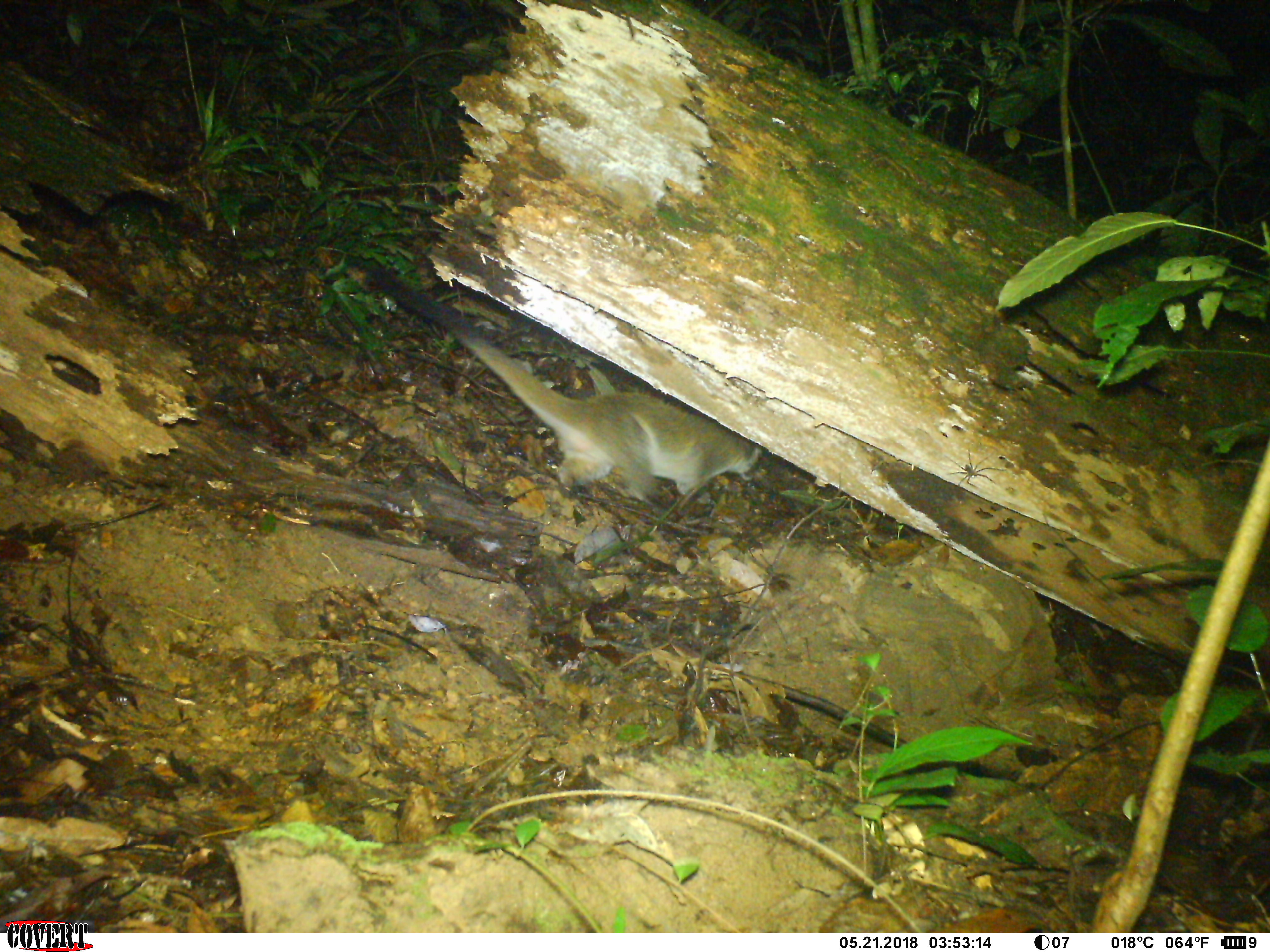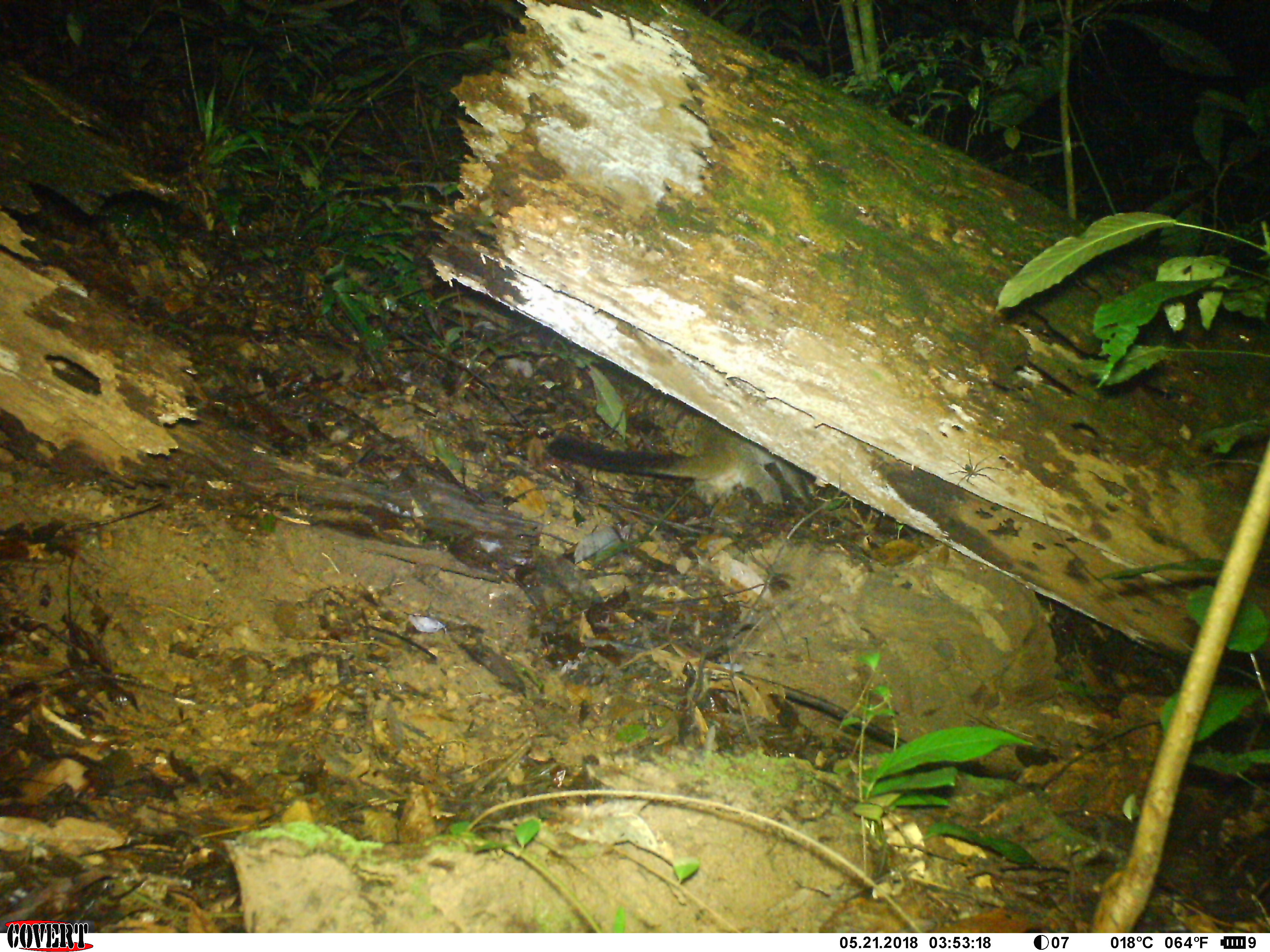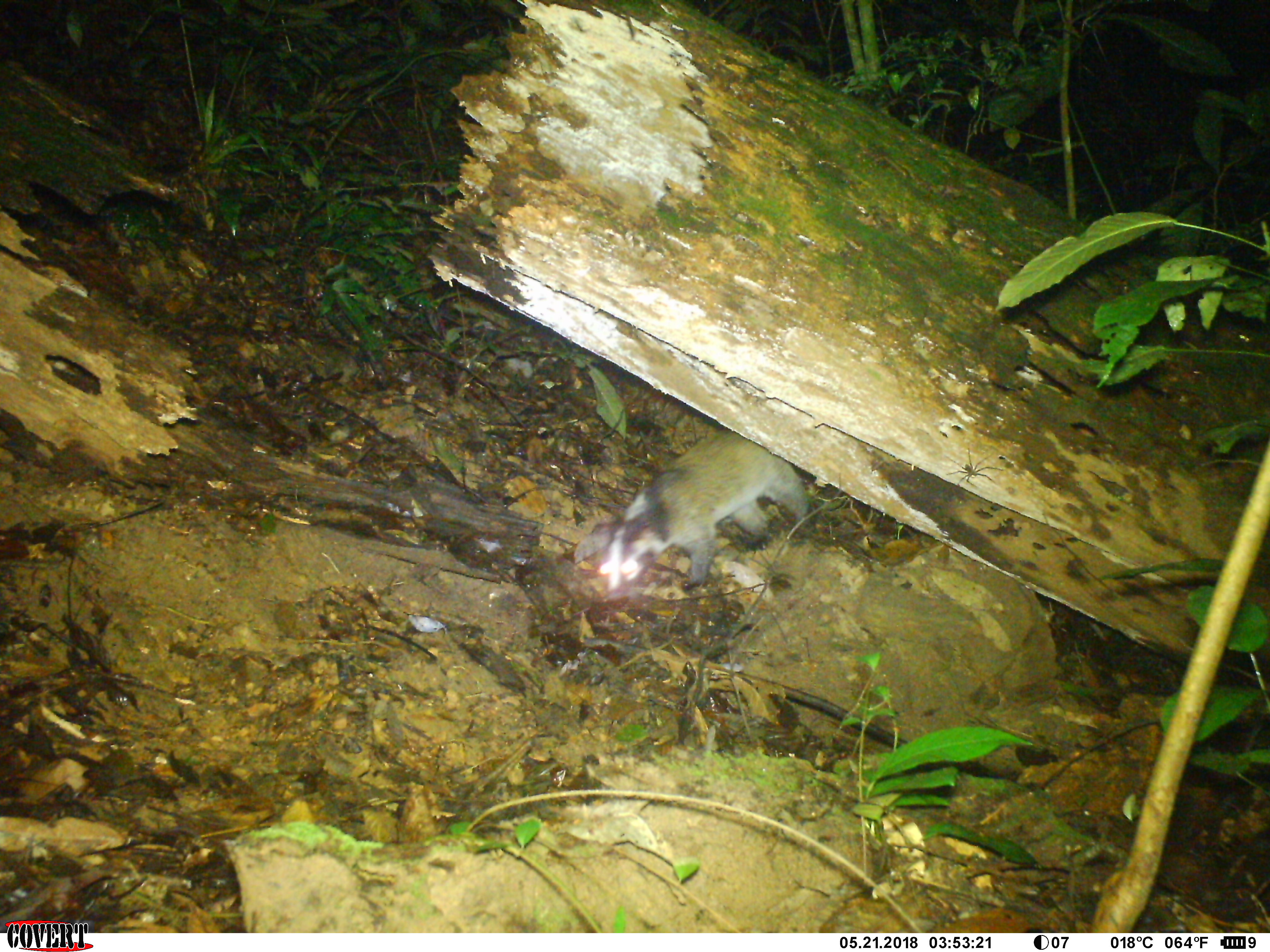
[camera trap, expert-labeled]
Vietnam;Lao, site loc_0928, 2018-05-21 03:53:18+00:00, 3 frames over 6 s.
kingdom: Animalia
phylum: Chordata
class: Mammalia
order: Carnivora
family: Viverridae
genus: Paguma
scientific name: Paguma larvata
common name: masked palm civet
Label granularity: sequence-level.